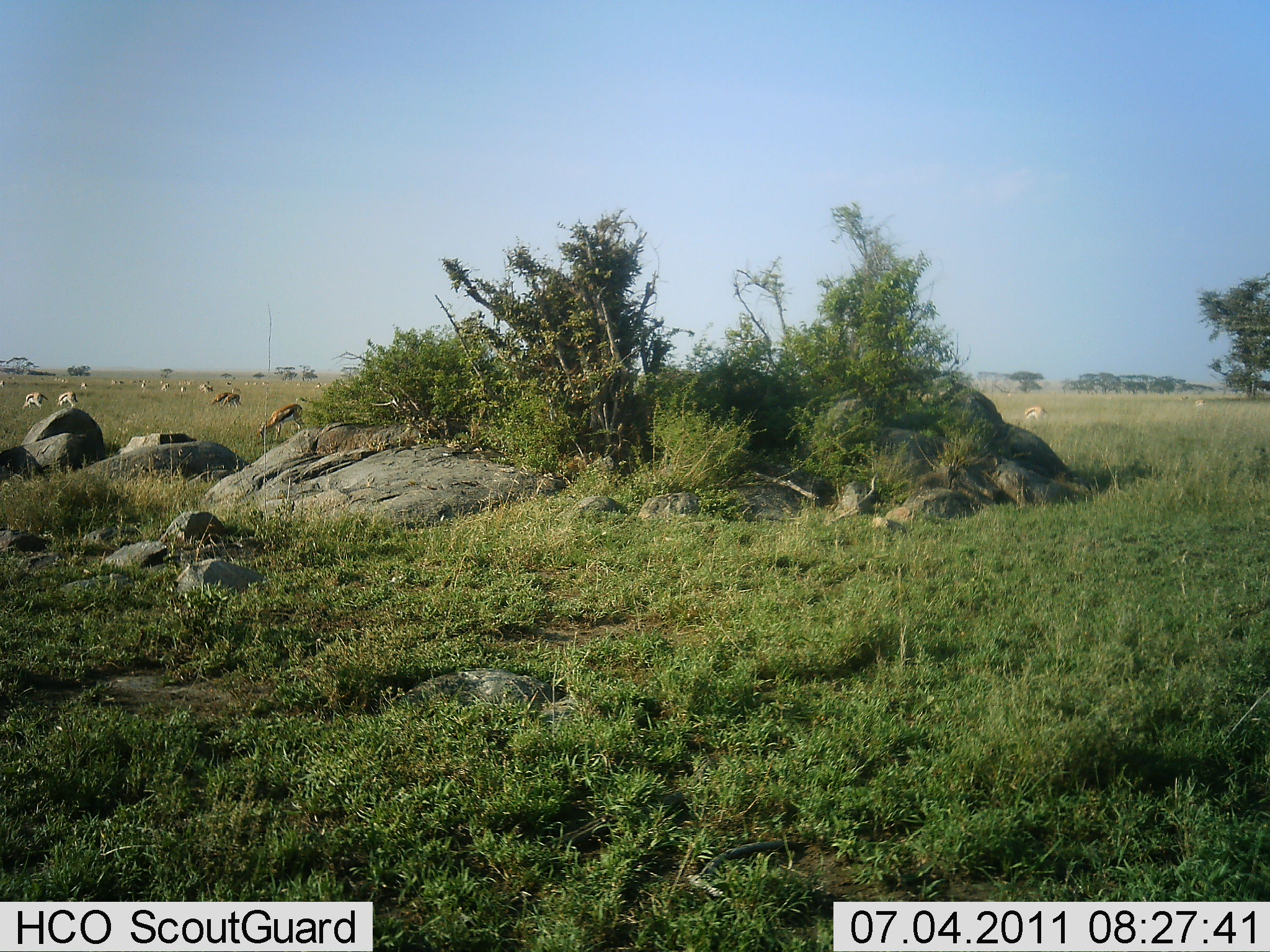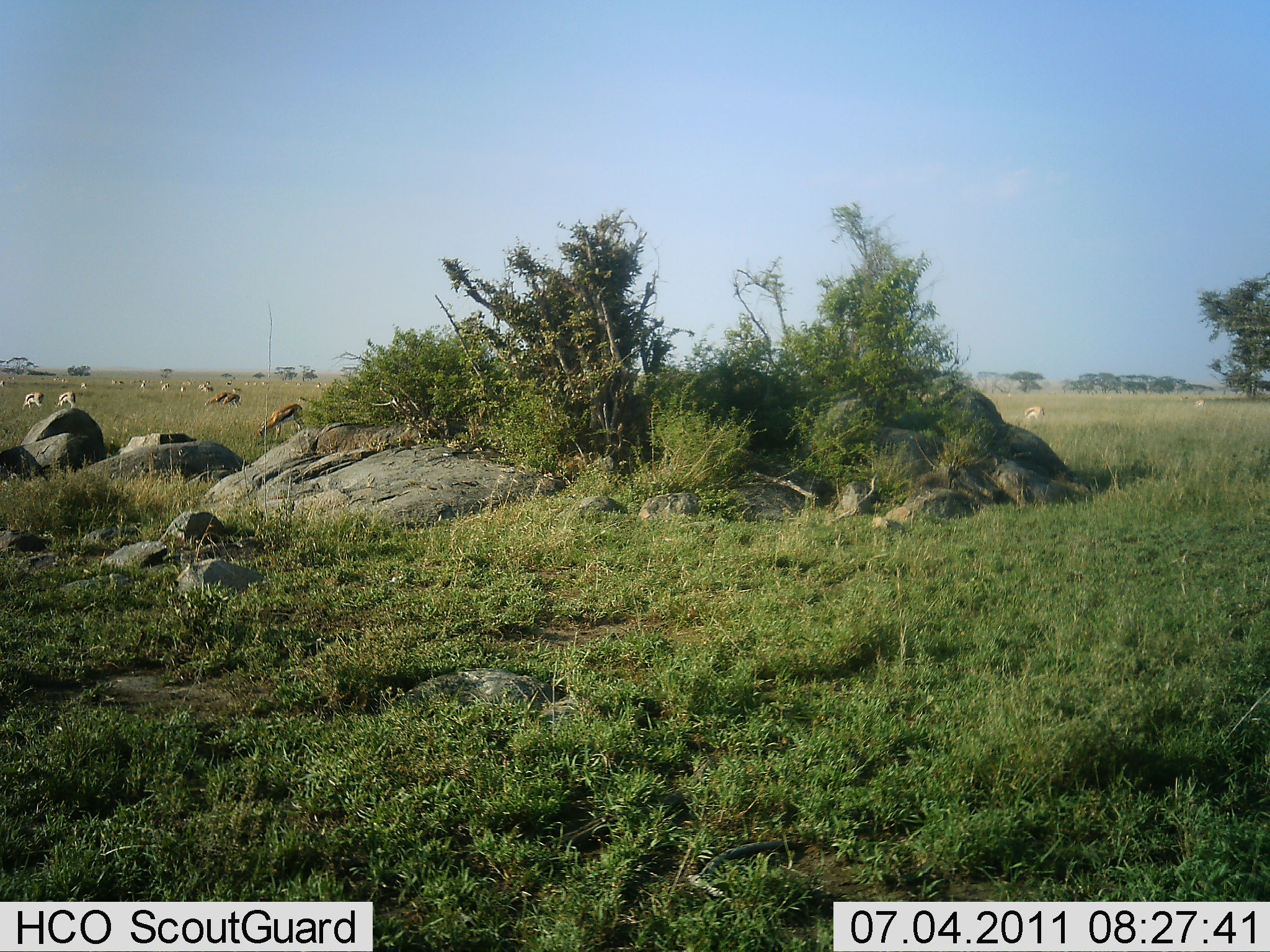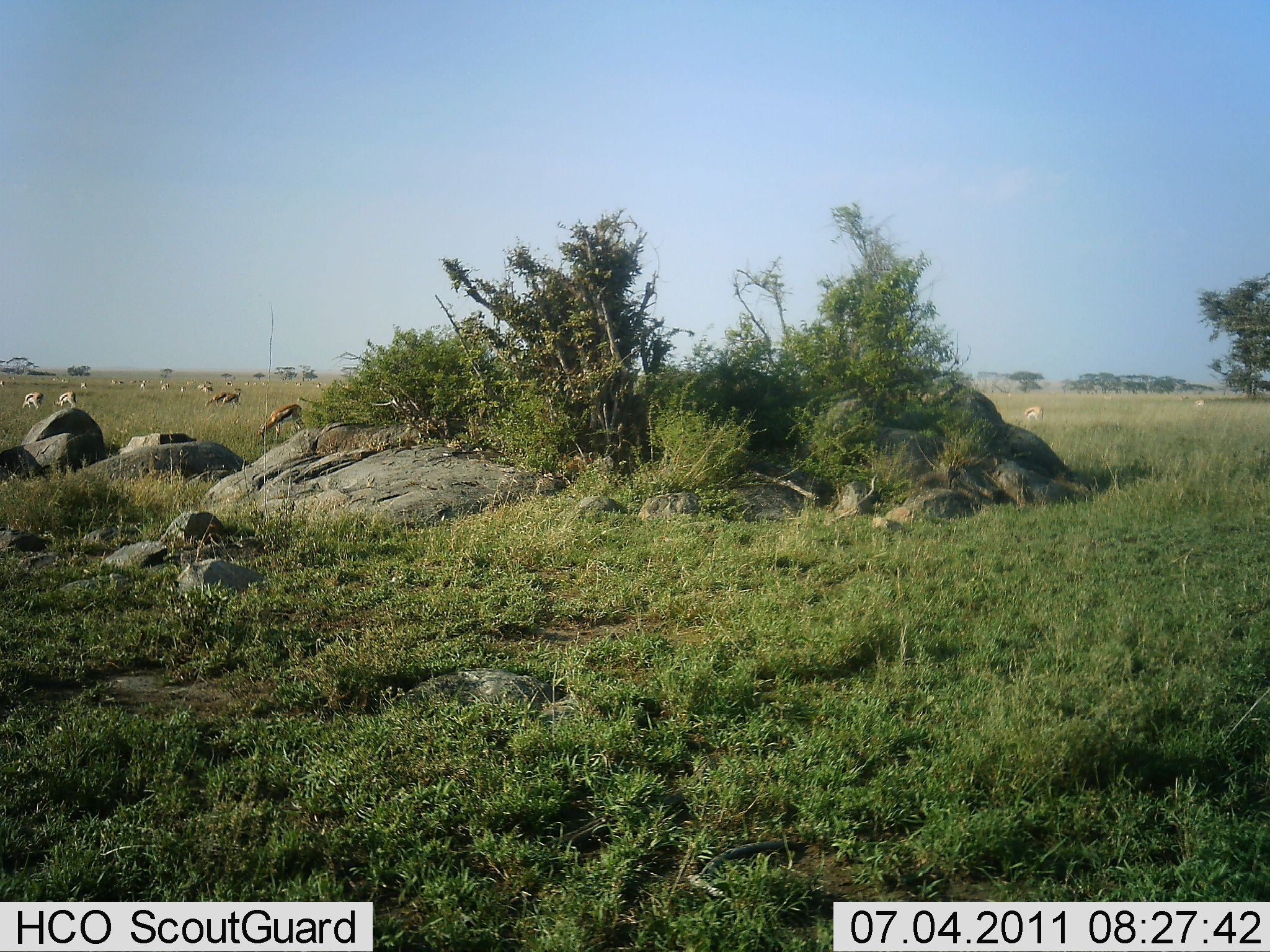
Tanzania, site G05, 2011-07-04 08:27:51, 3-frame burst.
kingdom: Animalia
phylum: Chordata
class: Mammalia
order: Artiodactyla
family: Bovidae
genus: Eudorcas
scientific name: Eudorcas thomsonii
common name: thomson's gazelle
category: gazellethomsons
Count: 11-50.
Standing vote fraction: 33%.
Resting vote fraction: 8%.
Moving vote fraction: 17%.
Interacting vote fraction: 0%.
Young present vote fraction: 0%.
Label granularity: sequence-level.